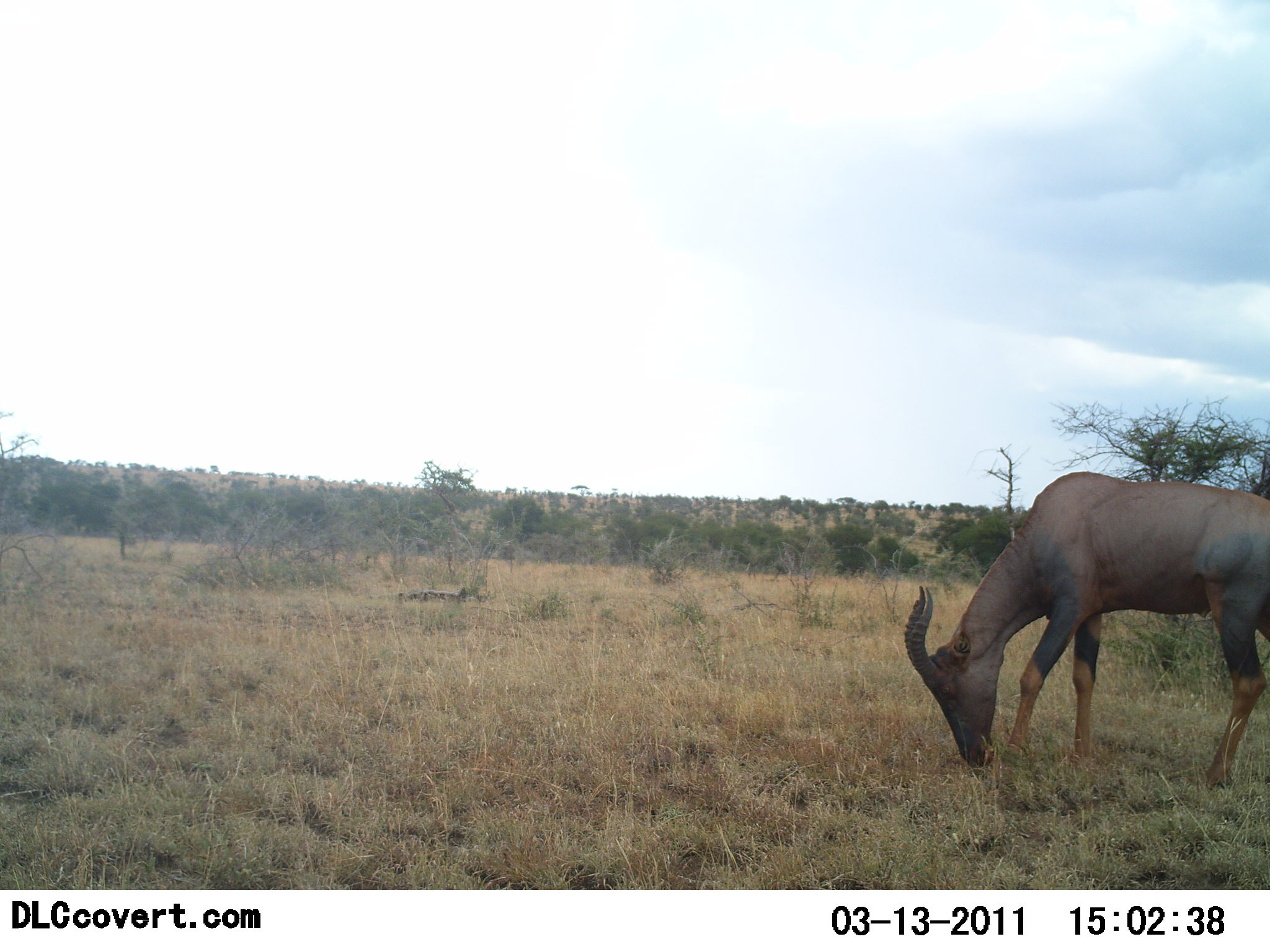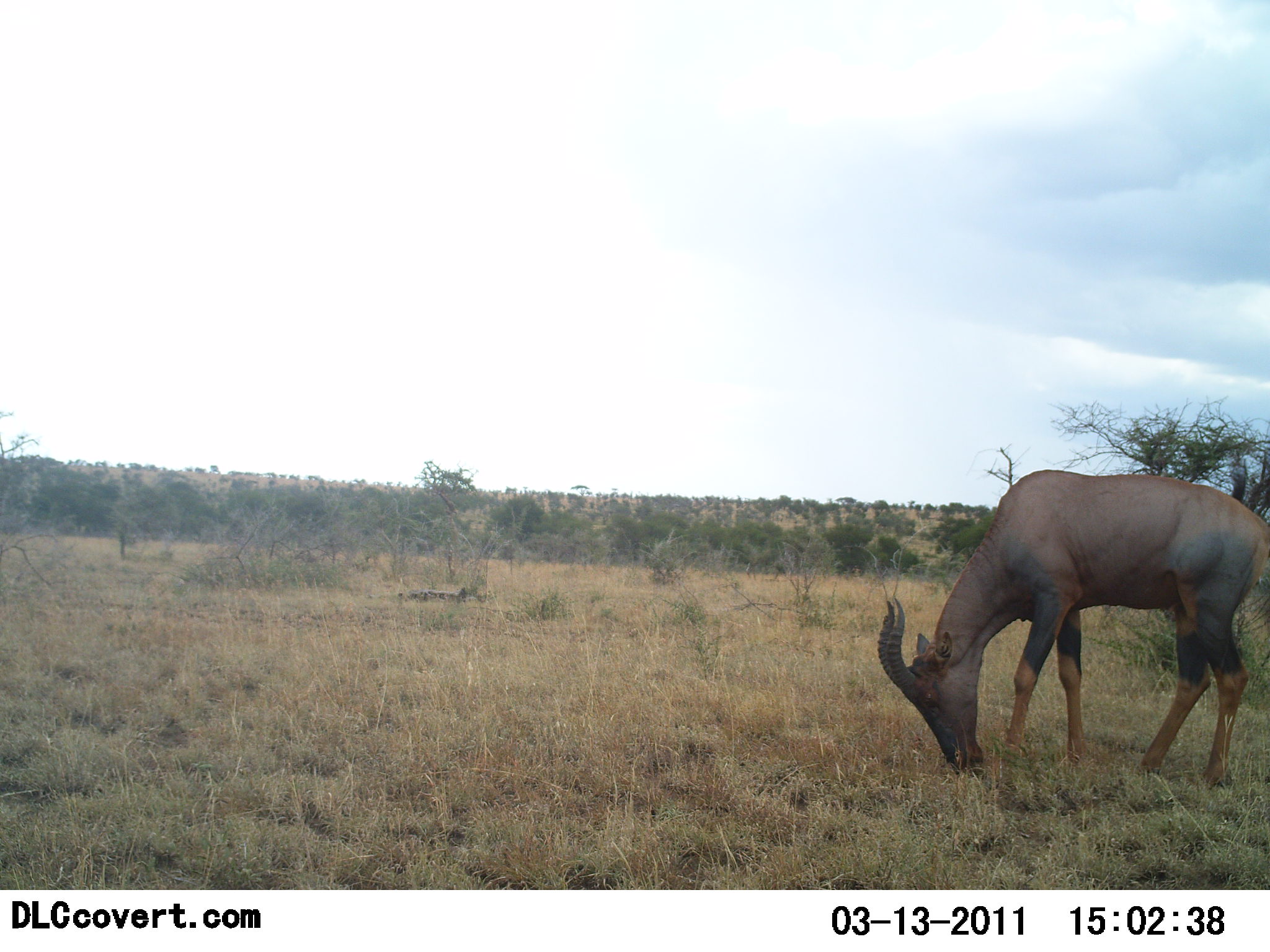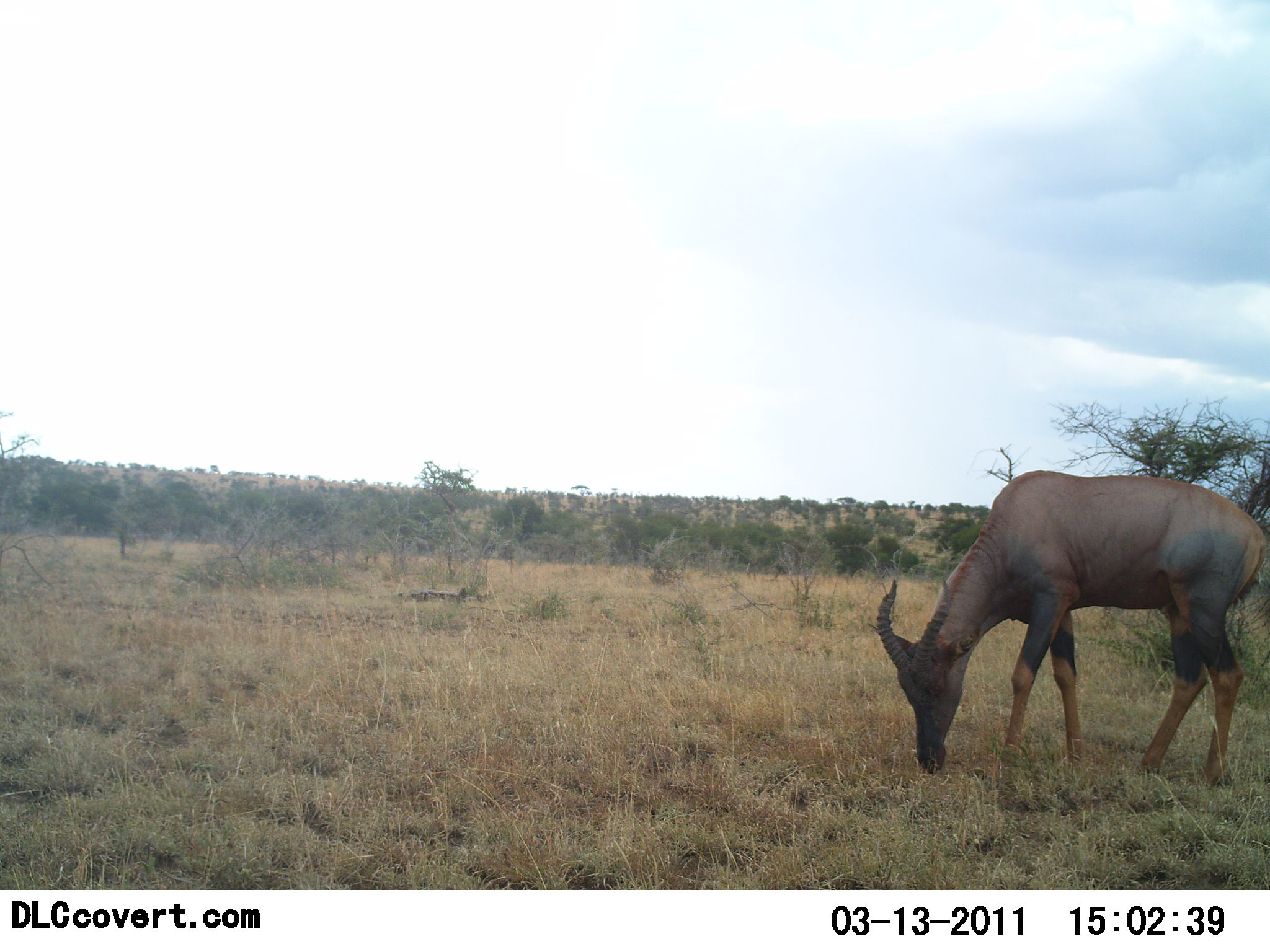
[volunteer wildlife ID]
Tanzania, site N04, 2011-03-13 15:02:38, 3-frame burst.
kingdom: Animalia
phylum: Chordata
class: Mammalia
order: Artiodactyla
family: Bovidae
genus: Damaliscus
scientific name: Damaliscus lunatus jimela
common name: topi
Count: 1.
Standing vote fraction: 23%.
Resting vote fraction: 0%.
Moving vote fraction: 0%.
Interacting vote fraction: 0%.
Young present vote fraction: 0%.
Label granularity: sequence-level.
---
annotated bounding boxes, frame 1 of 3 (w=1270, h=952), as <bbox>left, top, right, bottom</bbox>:
animal: <bbox>903, 470, 1269, 792</bbox>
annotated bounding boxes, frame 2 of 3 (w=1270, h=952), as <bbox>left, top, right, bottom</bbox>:
animal: <bbox>876, 470, 1269, 793</bbox>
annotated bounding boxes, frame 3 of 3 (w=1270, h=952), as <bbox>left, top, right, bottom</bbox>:
animal: <bbox>875, 470, 1269, 774</bbox>